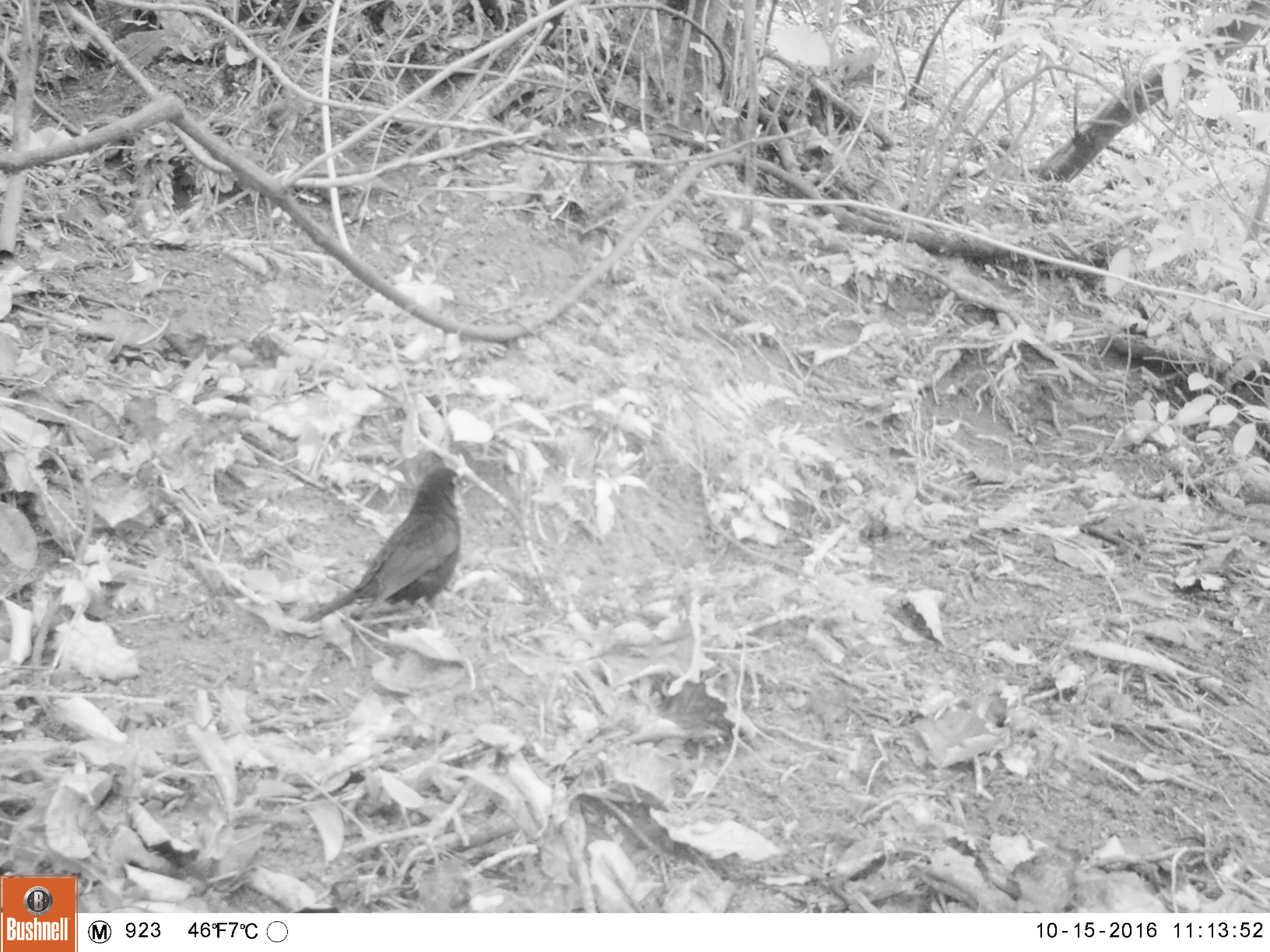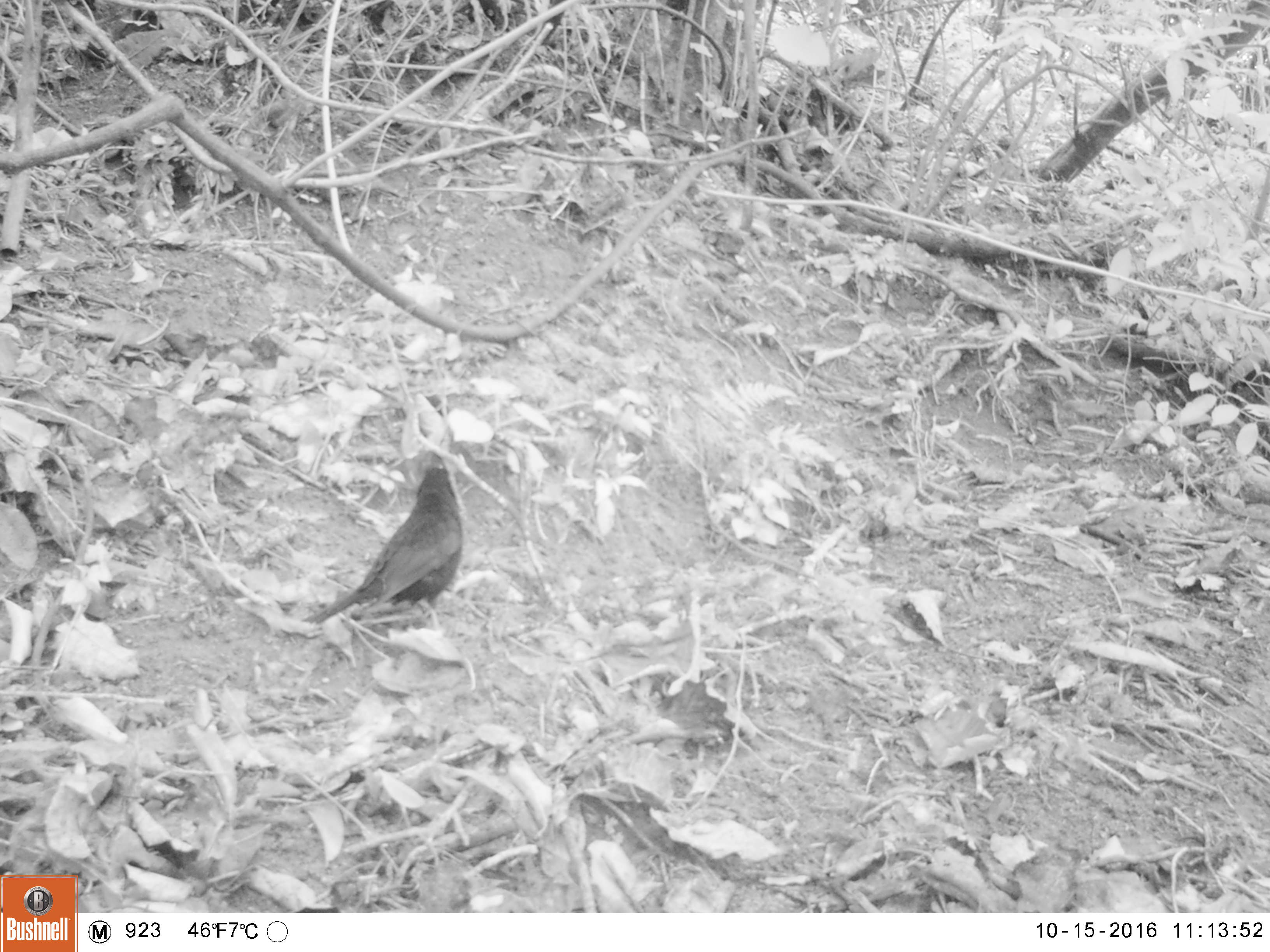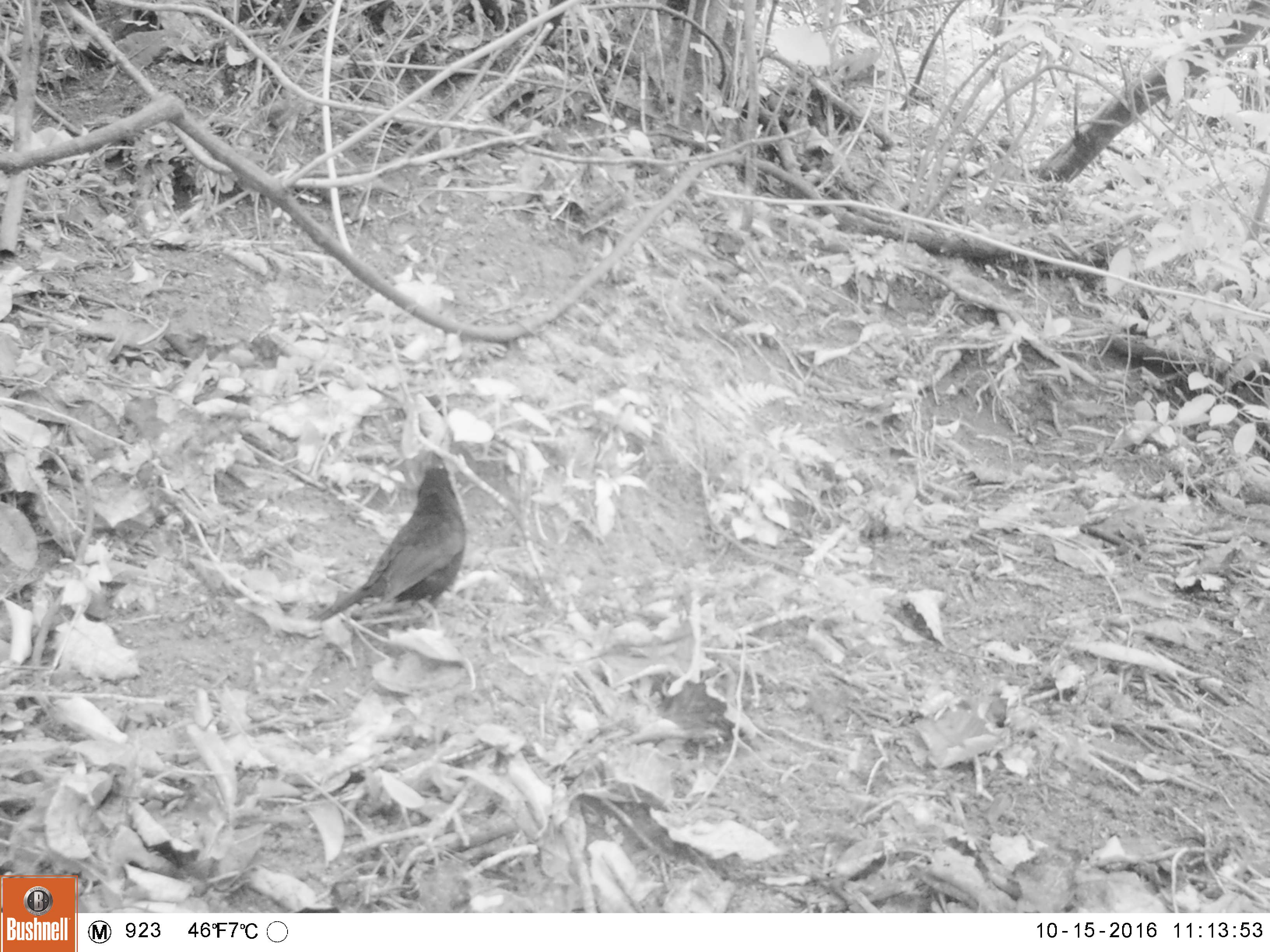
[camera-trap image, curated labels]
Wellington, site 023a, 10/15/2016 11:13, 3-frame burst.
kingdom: Animalia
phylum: Chordata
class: Aves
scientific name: Aves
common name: bird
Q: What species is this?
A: Bird (Aves).